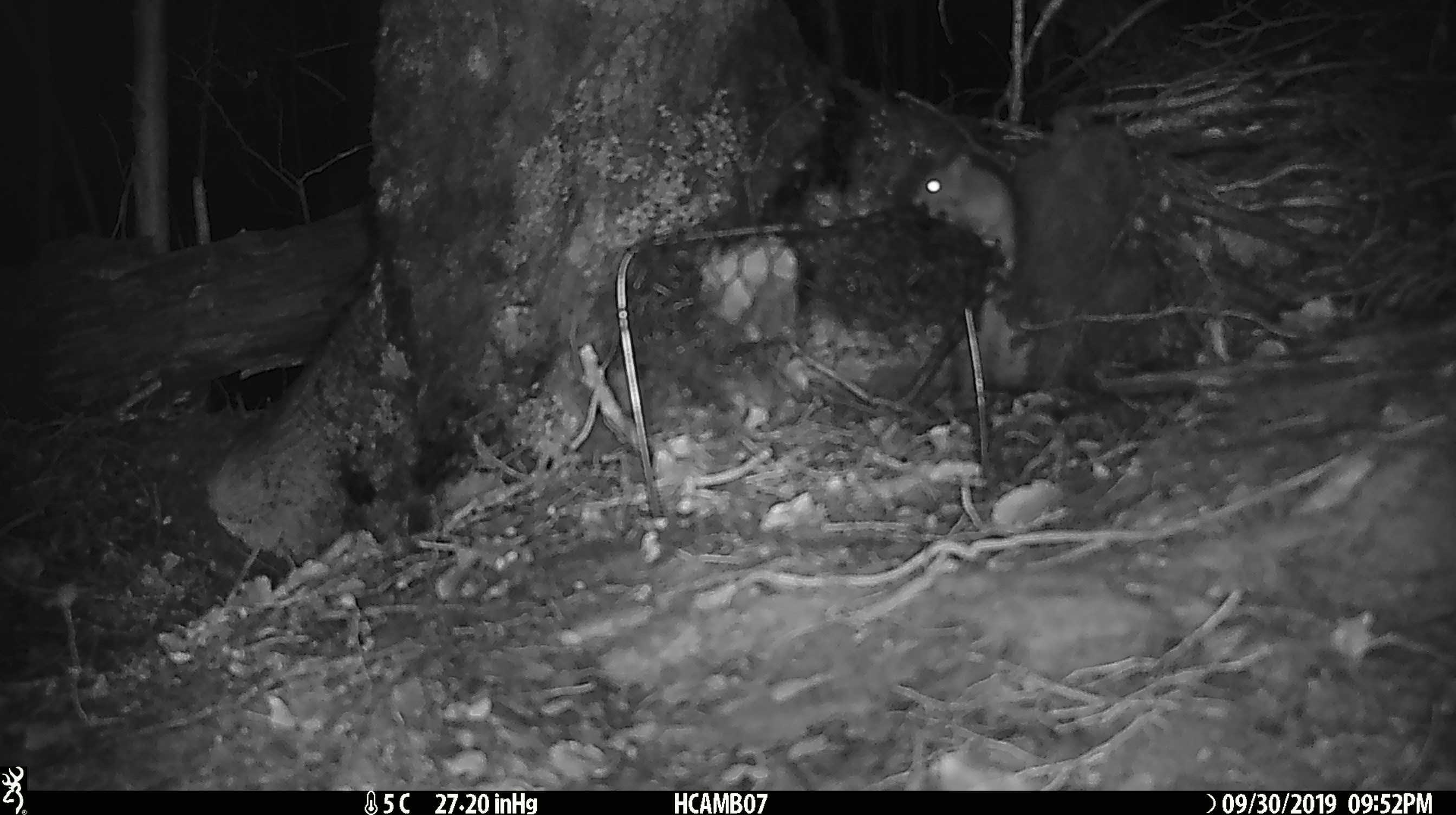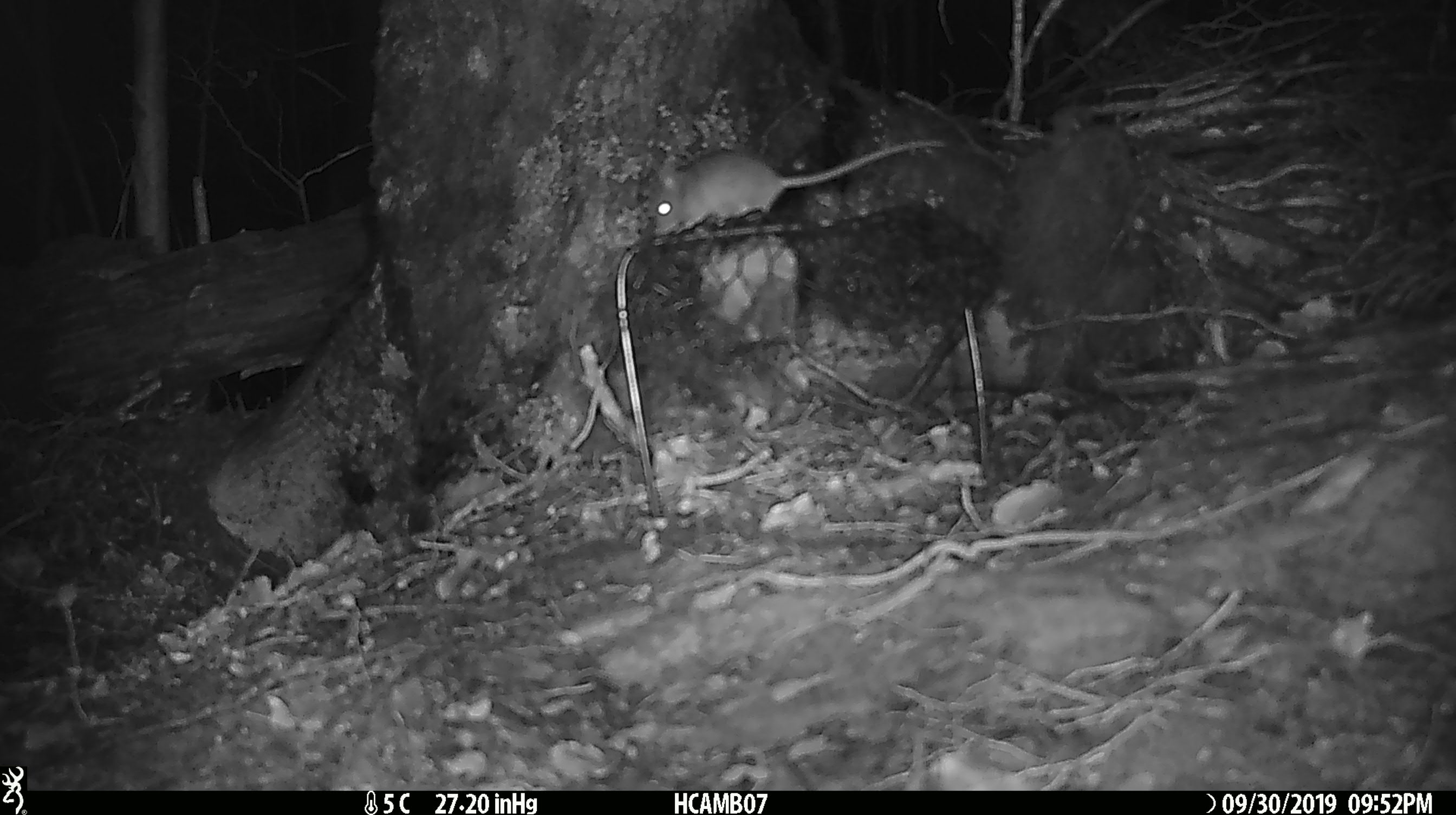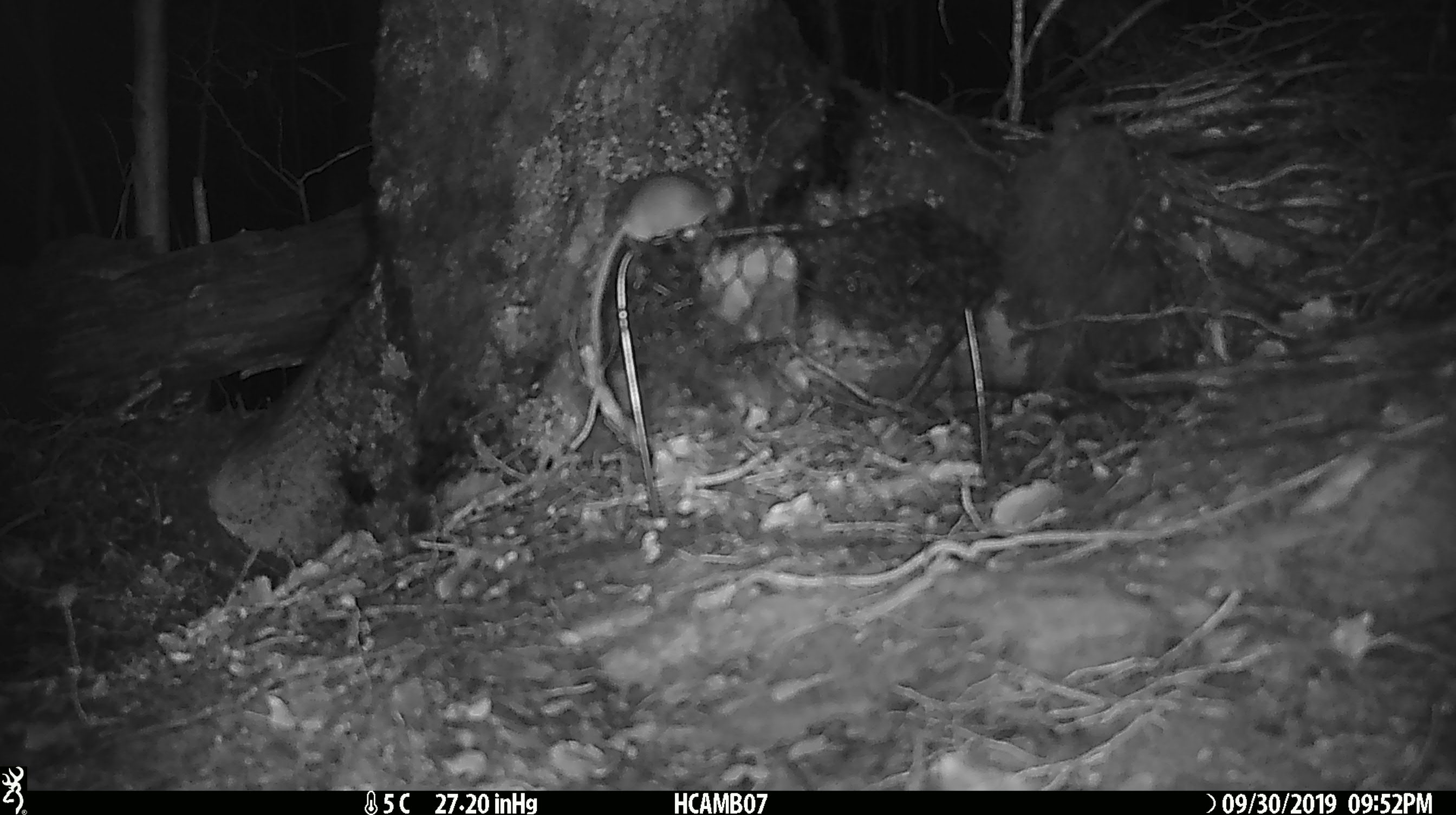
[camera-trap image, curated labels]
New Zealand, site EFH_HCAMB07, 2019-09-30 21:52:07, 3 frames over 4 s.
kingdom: Animalia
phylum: Chordata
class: Mammalia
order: Rodentia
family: Muridae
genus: Mus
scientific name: Mus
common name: mouse